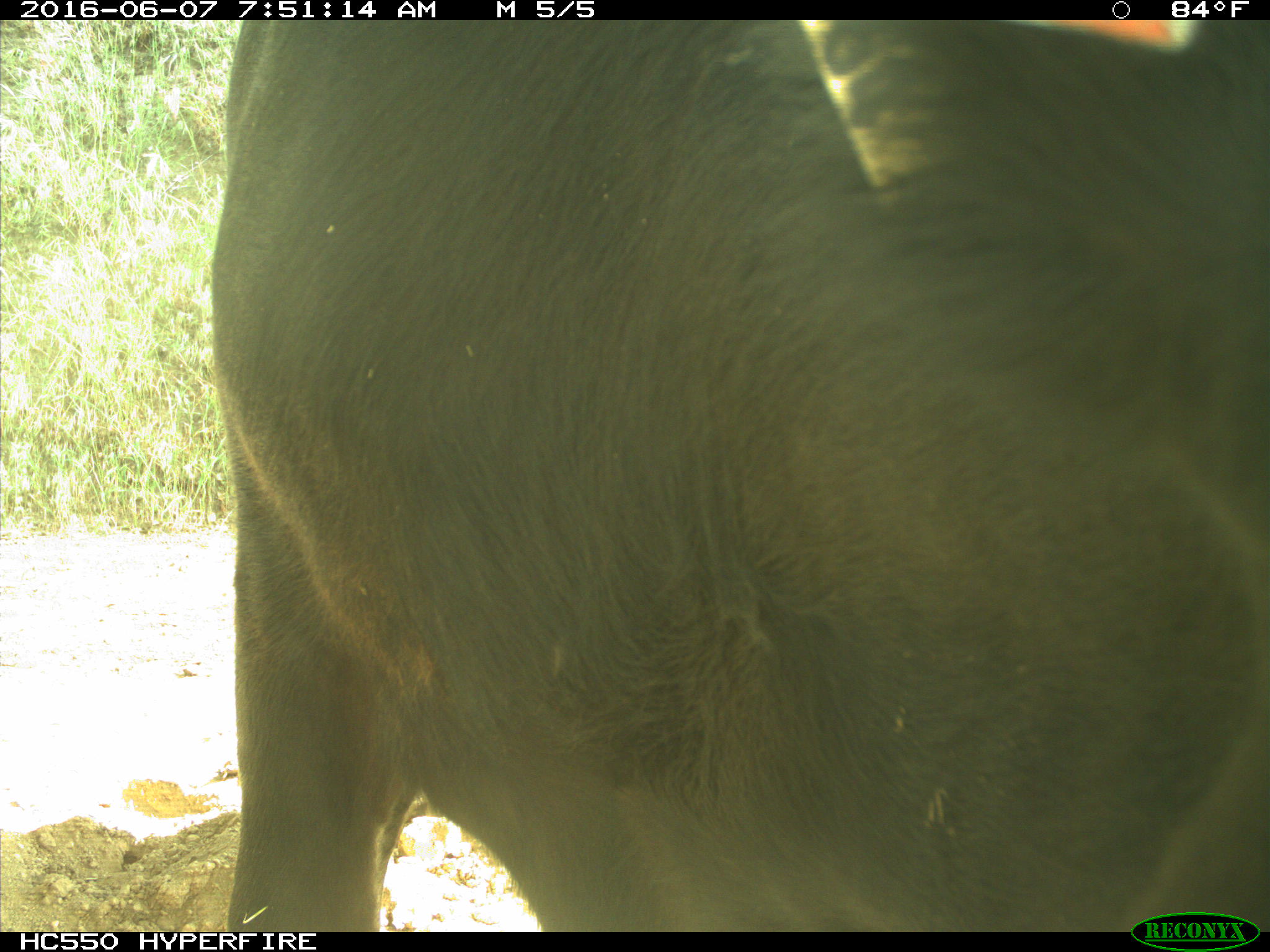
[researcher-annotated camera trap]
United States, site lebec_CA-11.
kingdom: Animalia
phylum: Chordata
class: Mammalia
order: Artiodactyla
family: Bovidae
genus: Bos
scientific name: Bos taurus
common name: domestic cow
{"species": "Bos taurus (domestic cow)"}